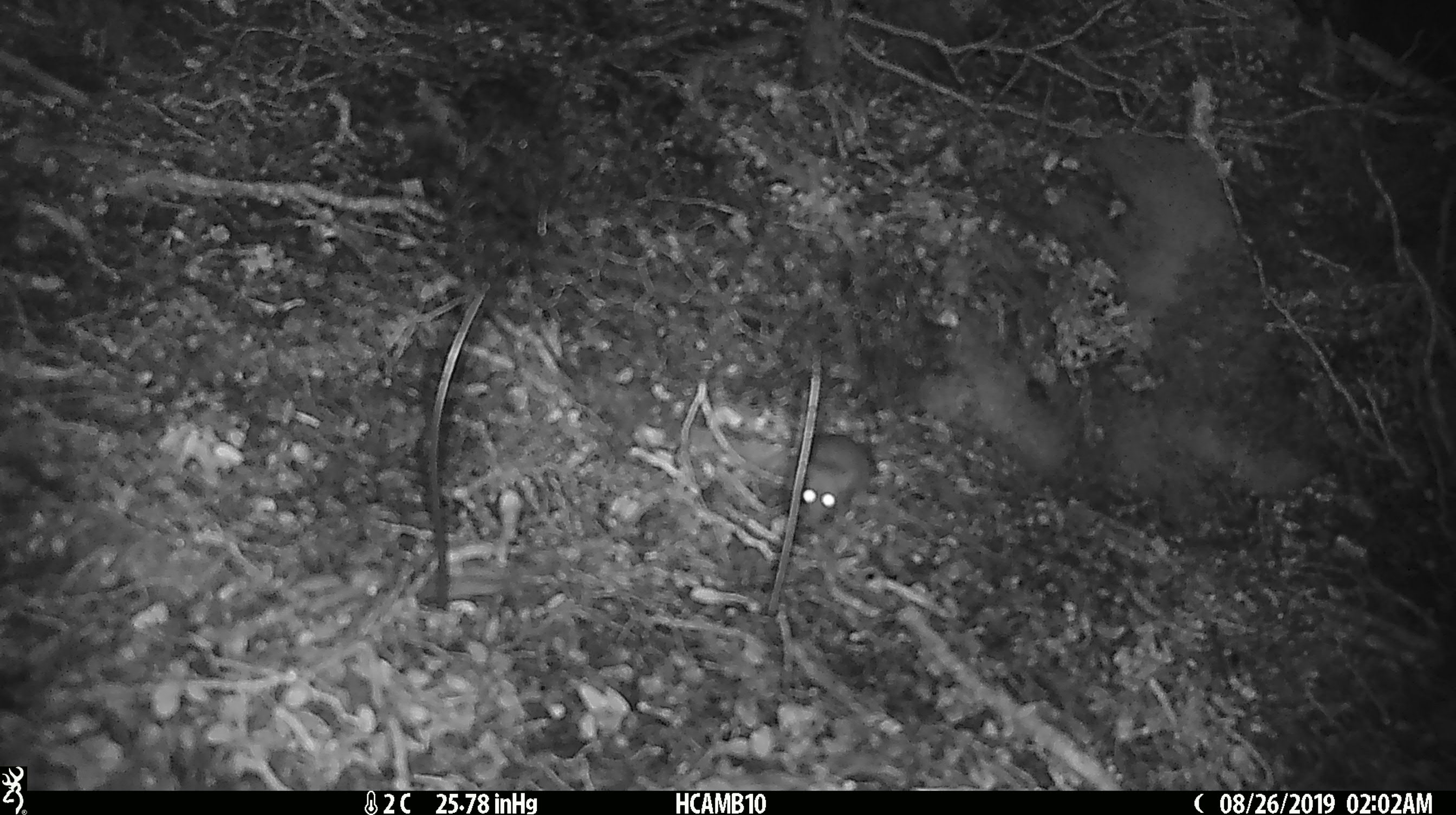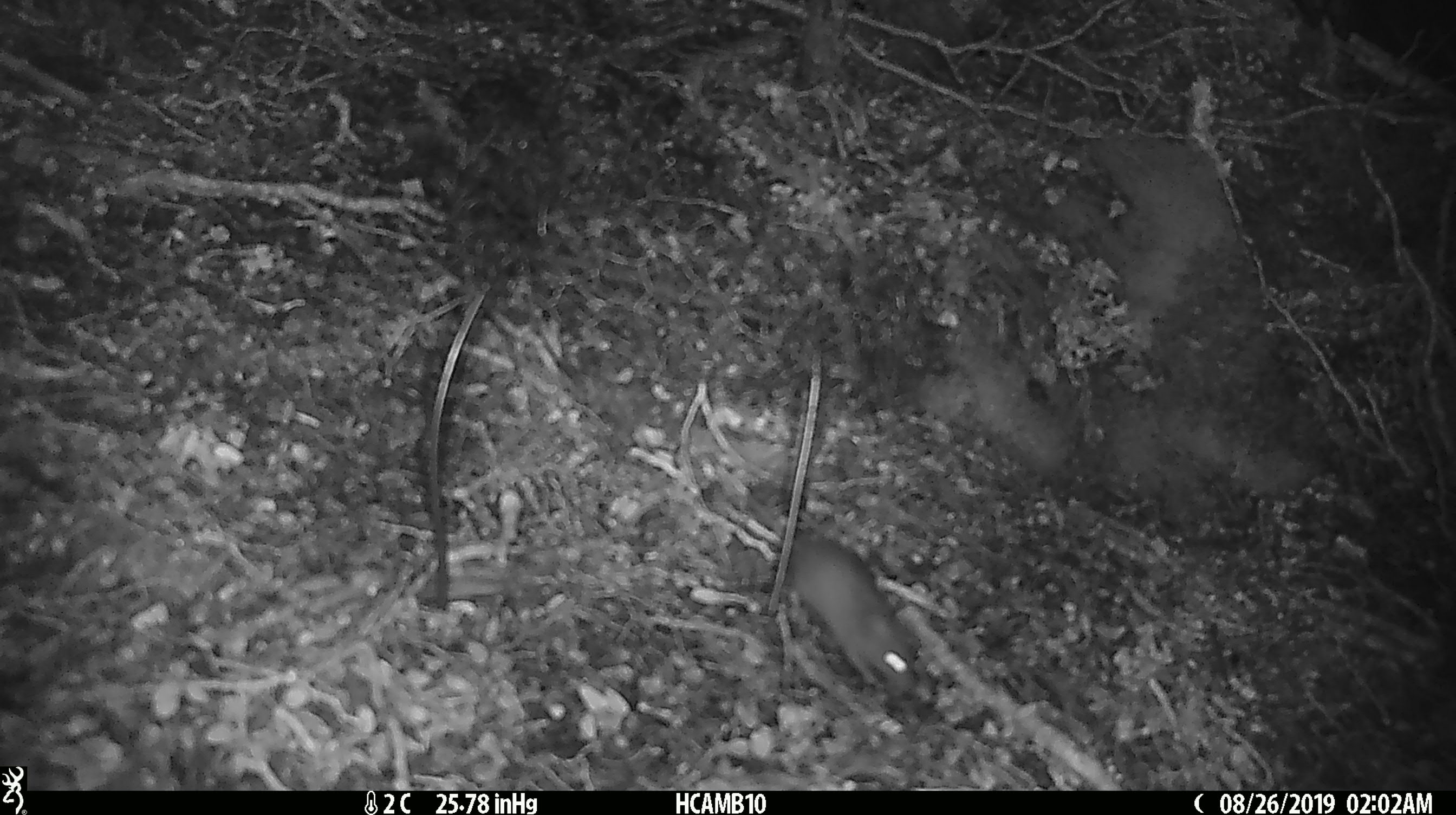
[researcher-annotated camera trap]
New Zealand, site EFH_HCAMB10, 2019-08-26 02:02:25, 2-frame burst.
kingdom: Animalia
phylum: Chordata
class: Mammalia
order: Rodentia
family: Muridae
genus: Mus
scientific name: Mus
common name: mouse